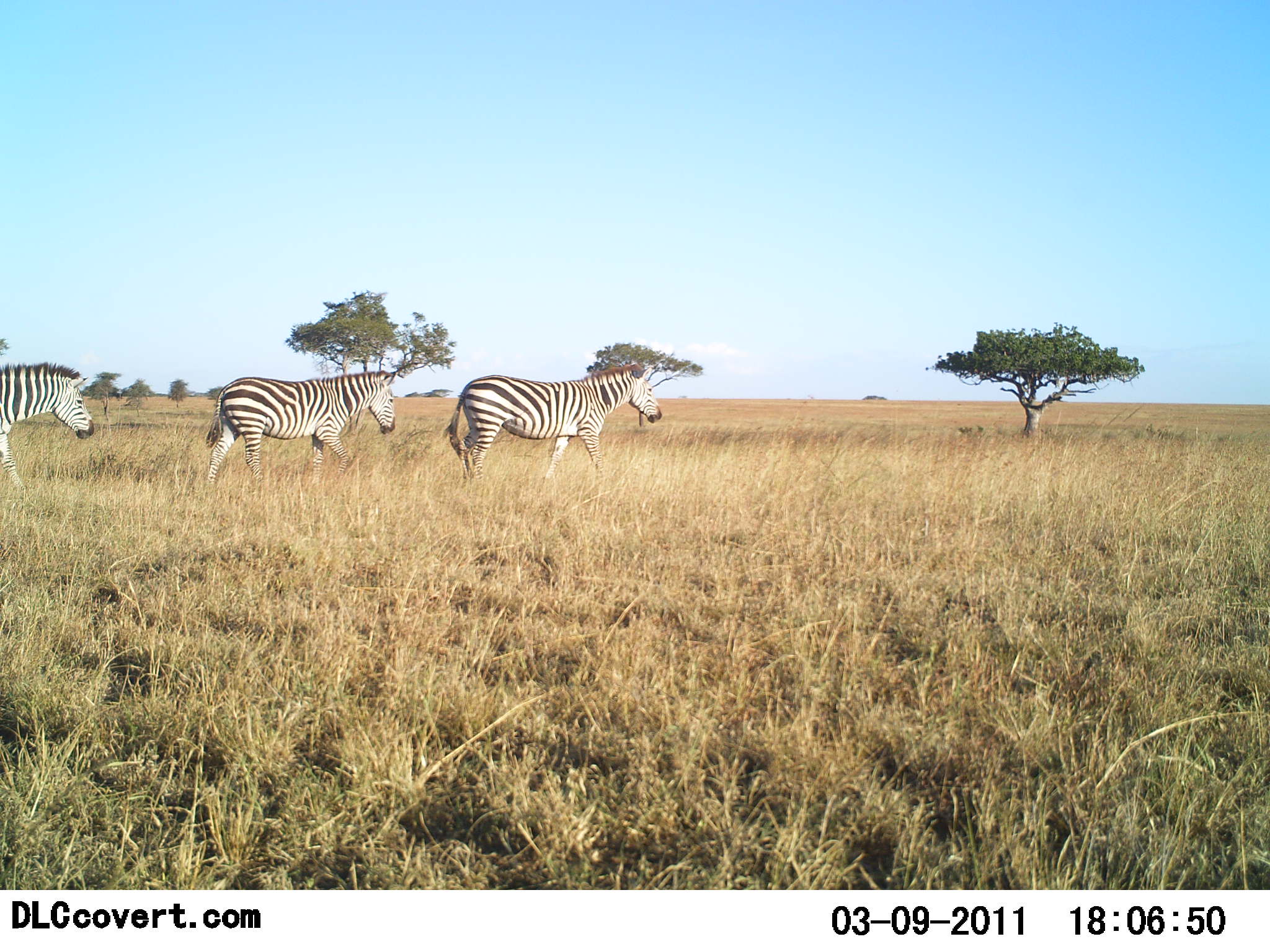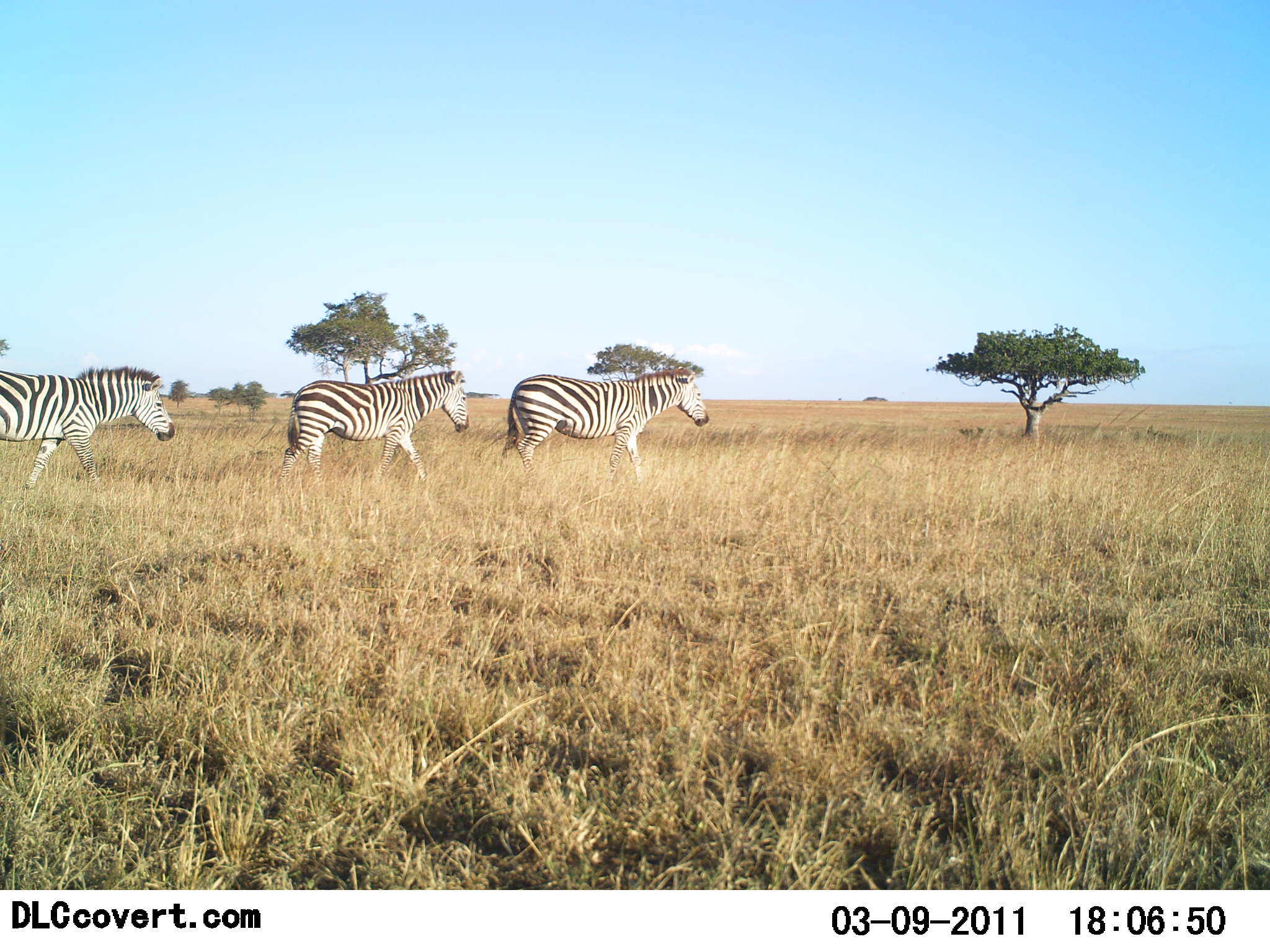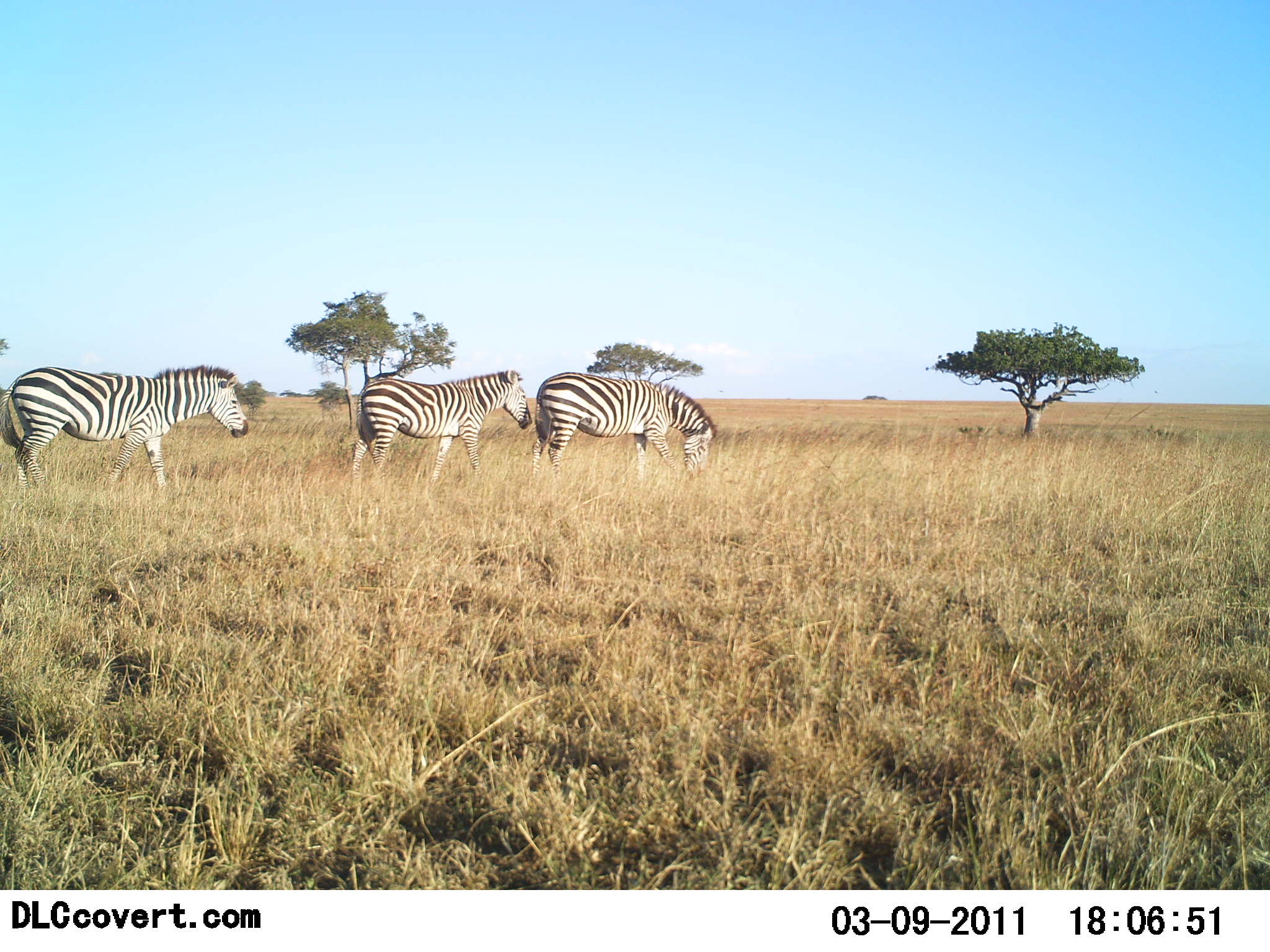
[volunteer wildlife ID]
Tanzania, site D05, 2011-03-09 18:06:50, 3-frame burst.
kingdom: Animalia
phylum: Chordata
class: Mammalia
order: Perissodactyla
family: Equidae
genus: Equus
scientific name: Equus quagga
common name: plains zebra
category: zebra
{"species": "zebra (plains zebra) (Equus quagga)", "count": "3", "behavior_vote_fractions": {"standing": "8%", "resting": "0%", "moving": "92%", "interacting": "0%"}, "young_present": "0%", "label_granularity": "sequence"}